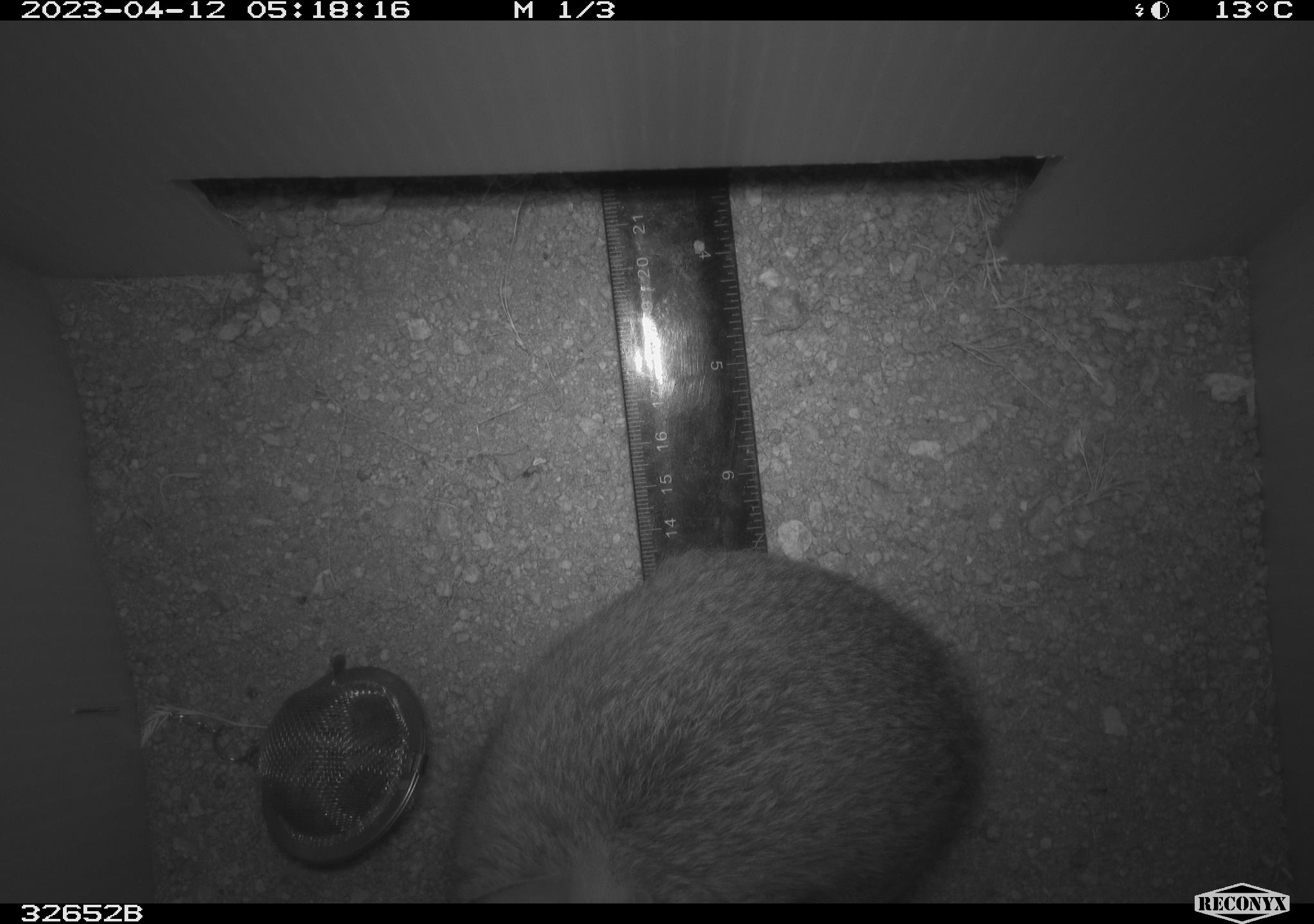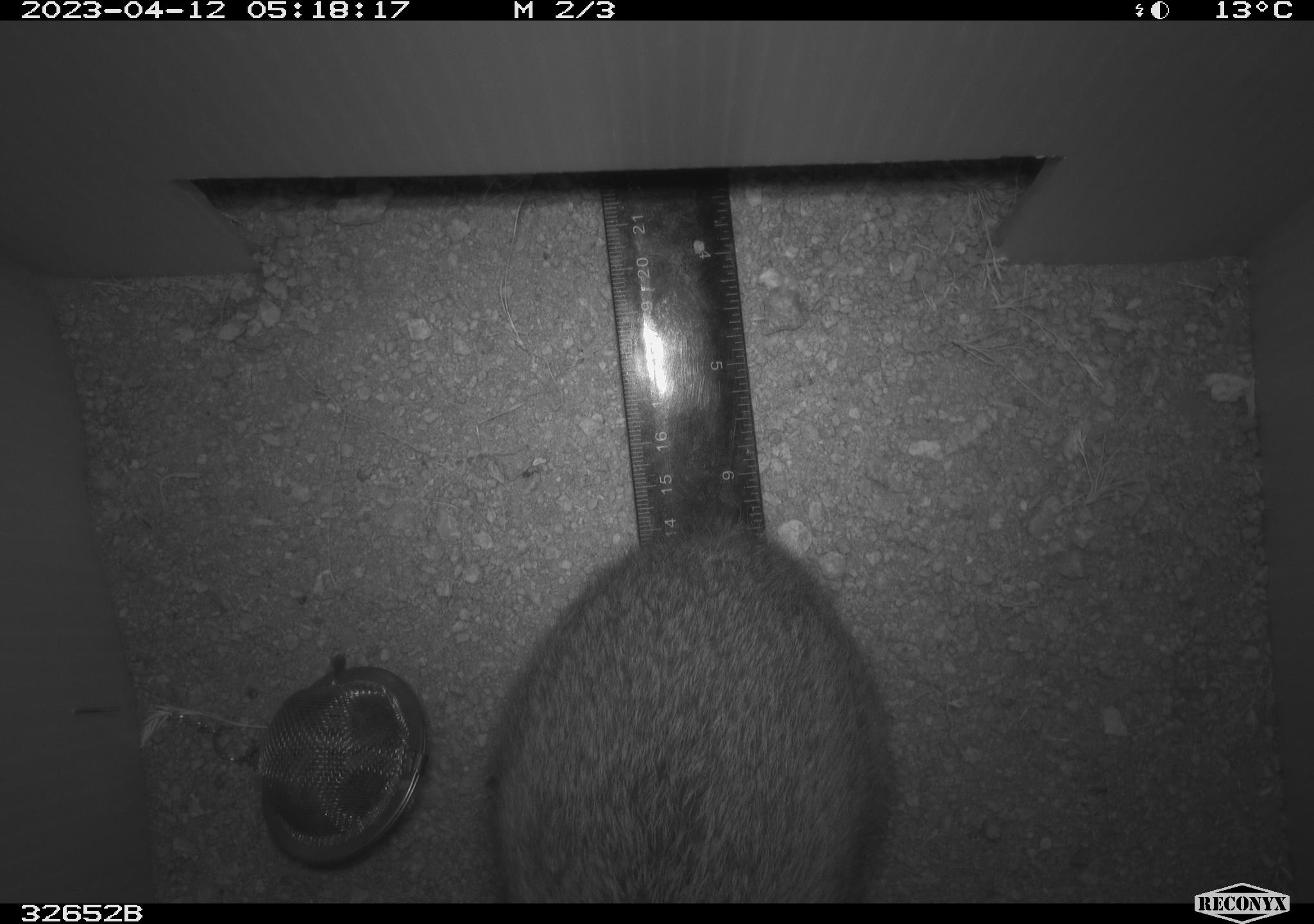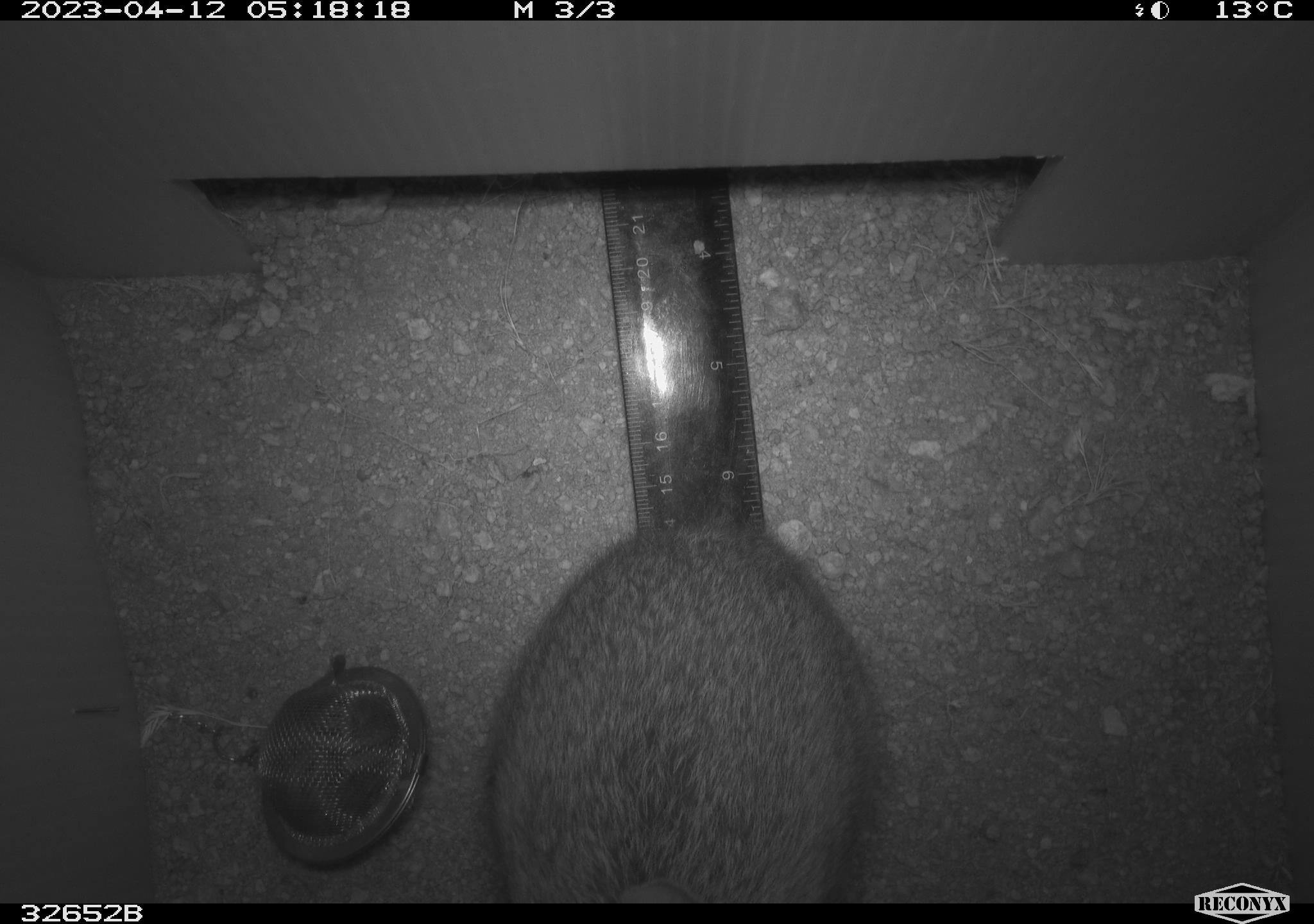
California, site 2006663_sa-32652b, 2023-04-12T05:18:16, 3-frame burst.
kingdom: Animalia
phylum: Chordata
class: Mammalia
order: Lagomorpha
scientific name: Lagomorpha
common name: hares, rabbits, and pikas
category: lagomorpha order